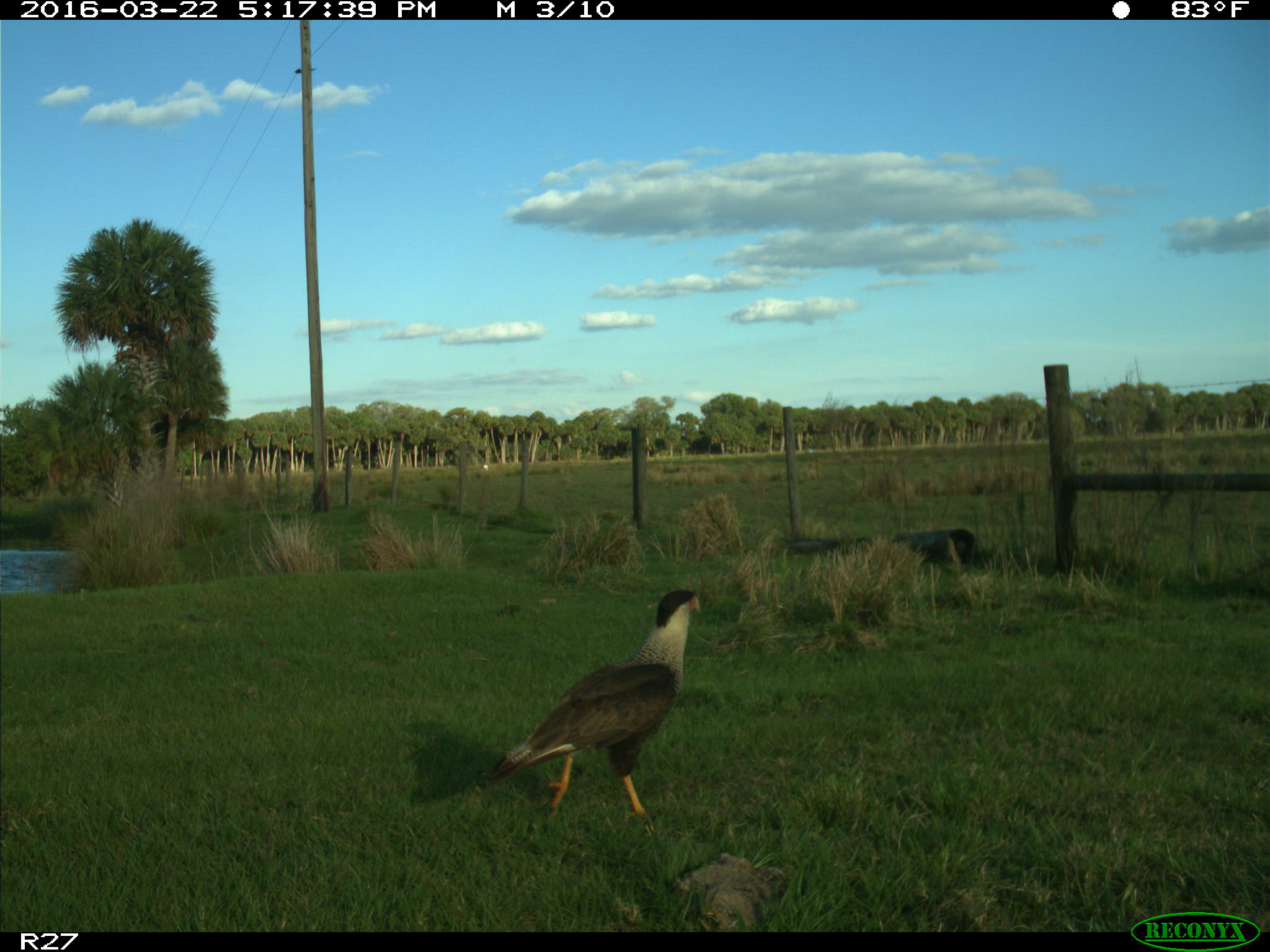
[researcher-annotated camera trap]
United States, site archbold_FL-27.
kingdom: Animalia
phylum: Chordata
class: Aves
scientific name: Aves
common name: birds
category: unidentified bird